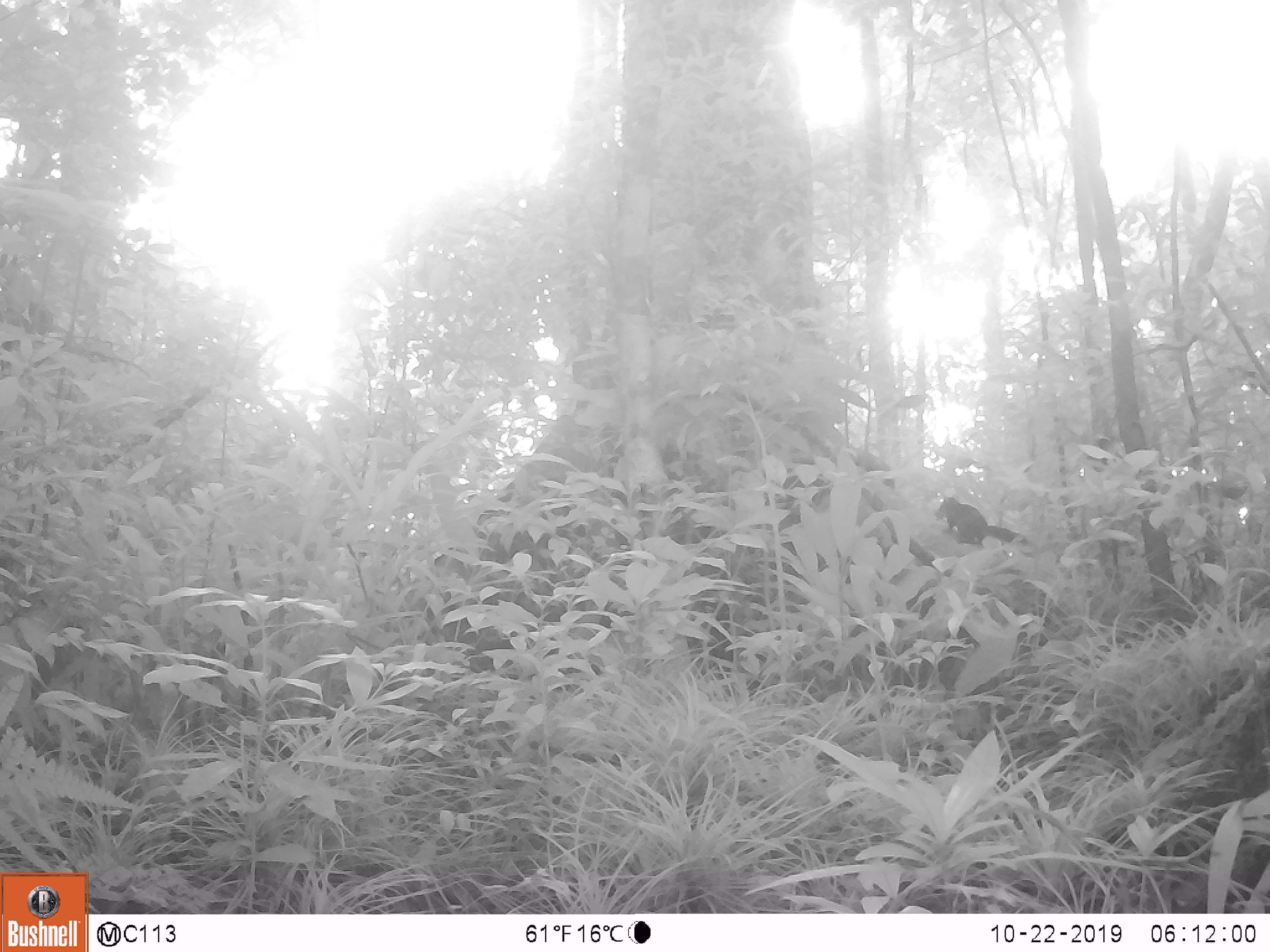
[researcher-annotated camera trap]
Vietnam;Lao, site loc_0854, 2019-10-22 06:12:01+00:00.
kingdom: Animalia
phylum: Chordata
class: Mammalia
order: Rodentia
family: Sciuridae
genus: Dremomys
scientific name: Dremomys rufigenis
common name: red-cheeked squirrel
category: red cheeked squirrel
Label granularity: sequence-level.